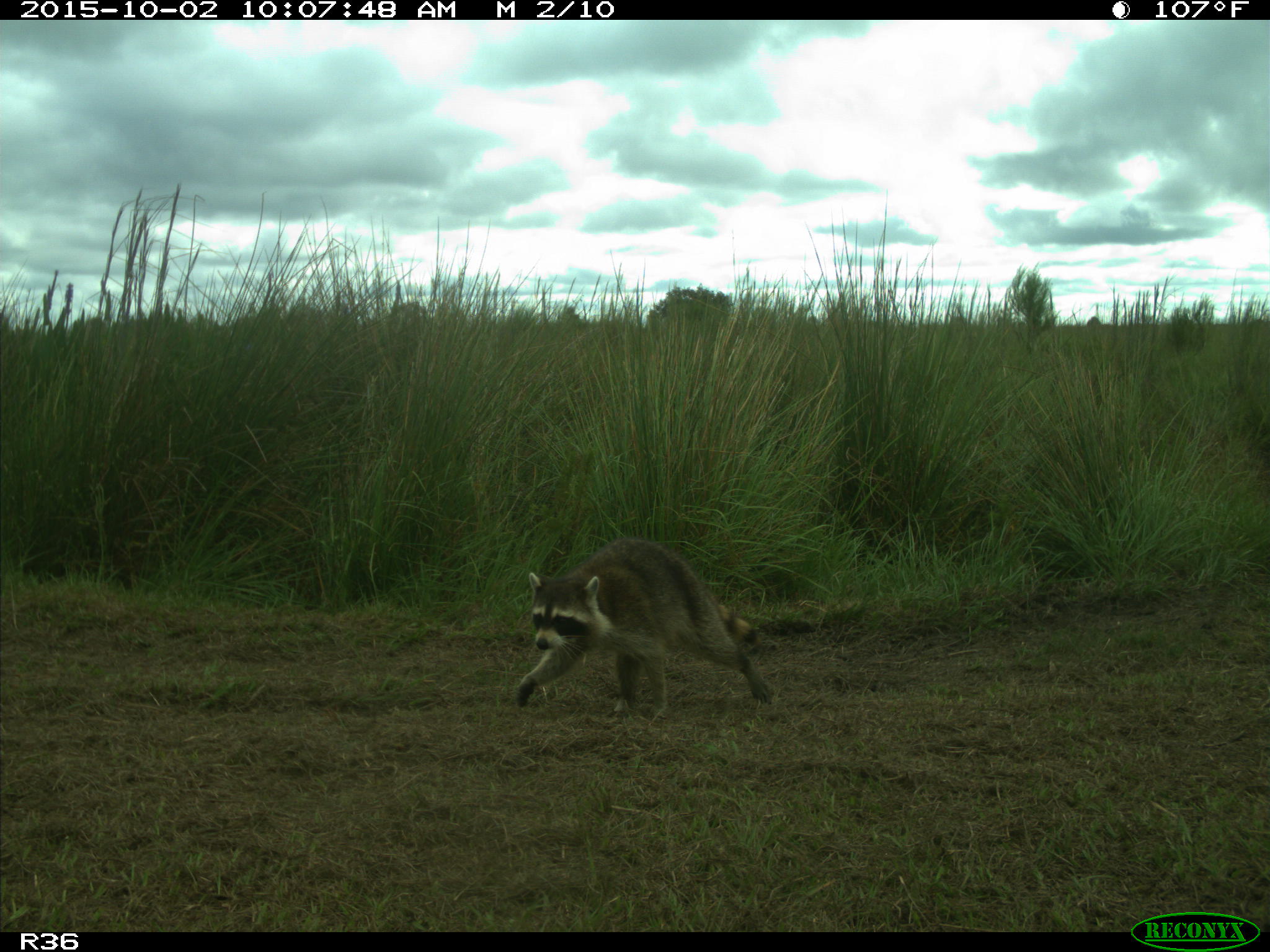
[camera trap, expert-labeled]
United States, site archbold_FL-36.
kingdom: Animalia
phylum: Chordata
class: Mammalia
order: Carnivora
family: Procyonidae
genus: Procyon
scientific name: Procyon lotor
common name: common raccoon